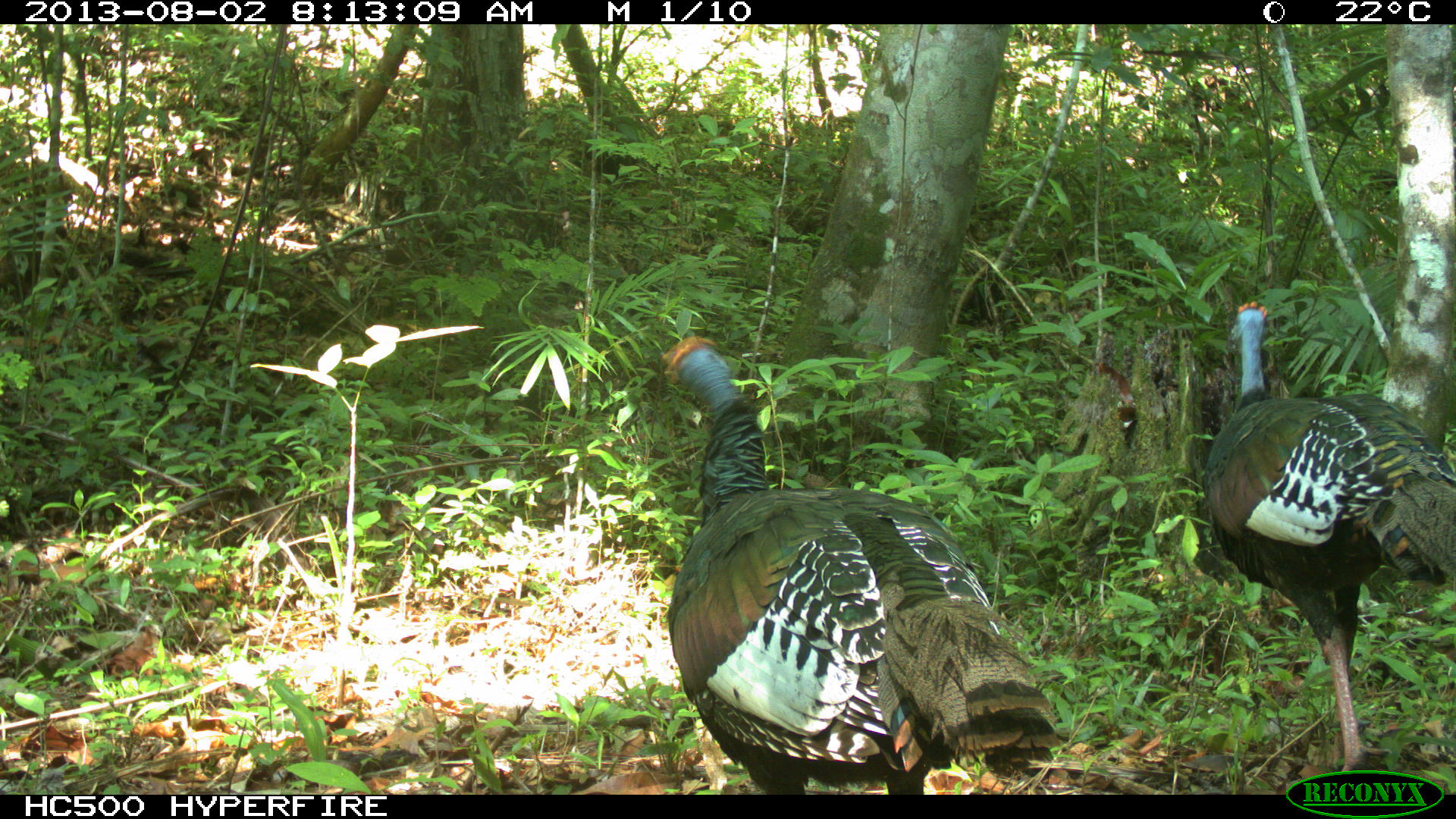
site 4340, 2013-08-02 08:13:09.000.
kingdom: Animalia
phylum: Chordata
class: Aves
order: Galliformes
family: Phasianidae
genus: Meleagris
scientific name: Meleagris ocellata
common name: ocellated turkey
Meleagris ocellata (ocellated turkey), count 2, sex male.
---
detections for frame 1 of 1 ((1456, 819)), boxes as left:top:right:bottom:
meleagris ocellata: 658:334:1063:795; 1202:302:1456:766